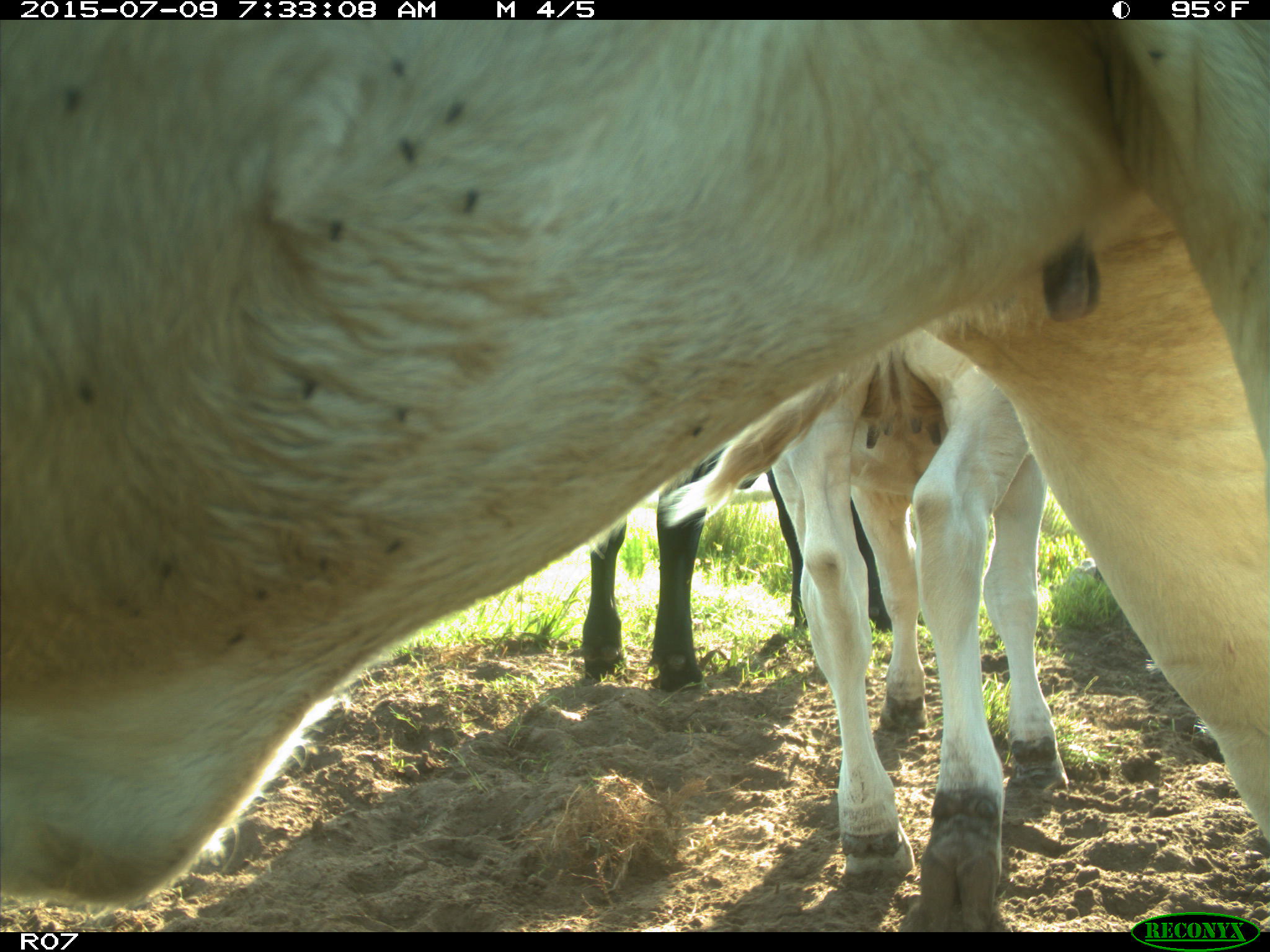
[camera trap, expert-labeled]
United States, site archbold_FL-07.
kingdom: Animalia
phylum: Chordata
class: Mammalia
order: Artiodactyla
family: Bovidae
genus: Bos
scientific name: Bos taurus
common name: domestic cow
Bos taurus (domestic cow).